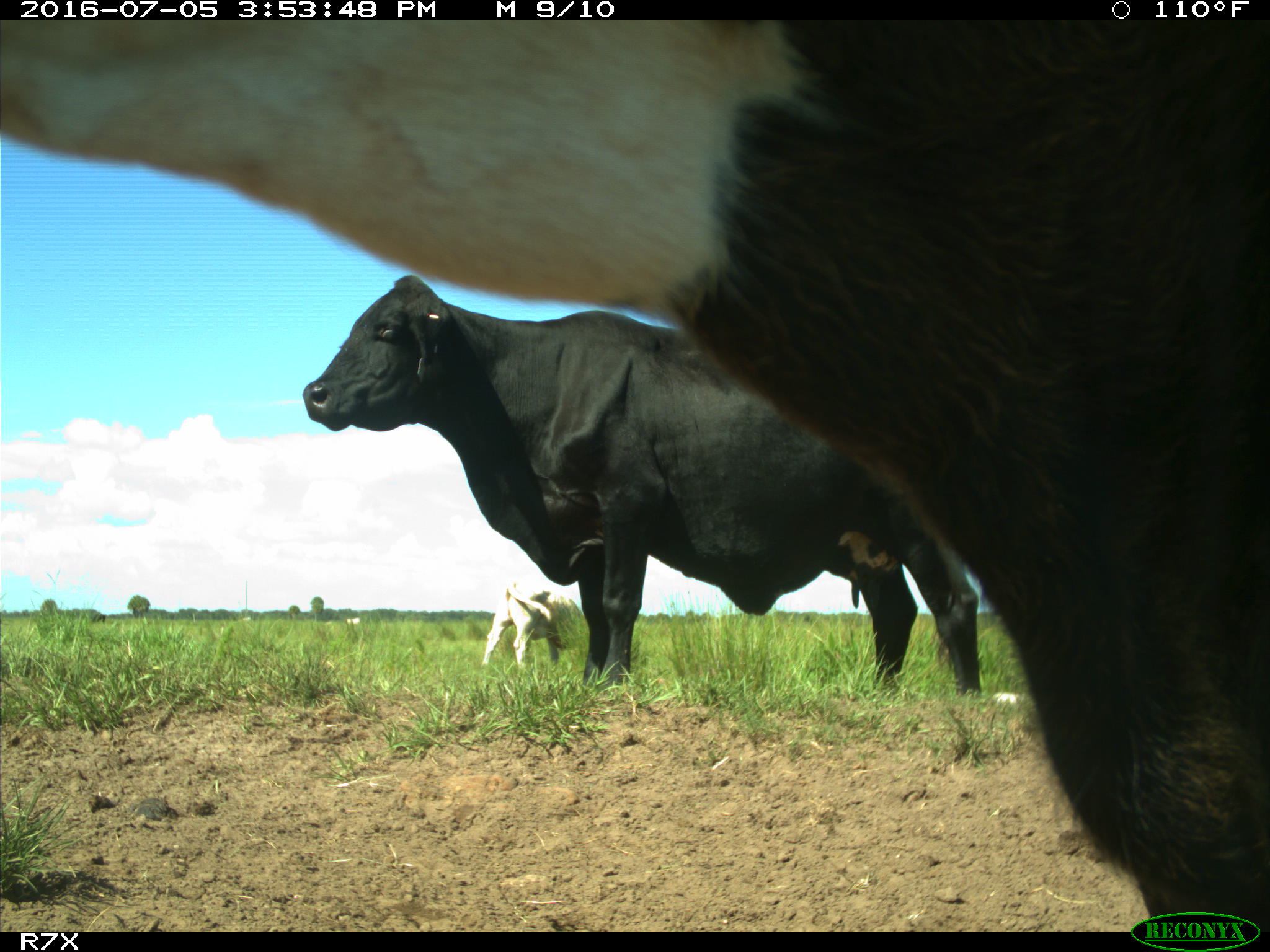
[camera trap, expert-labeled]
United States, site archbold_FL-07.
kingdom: Animalia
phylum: Chordata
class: Mammalia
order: Artiodactyla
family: Bovidae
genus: Bos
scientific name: Bos taurus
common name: domestic cow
Bos taurus (domestic cow).